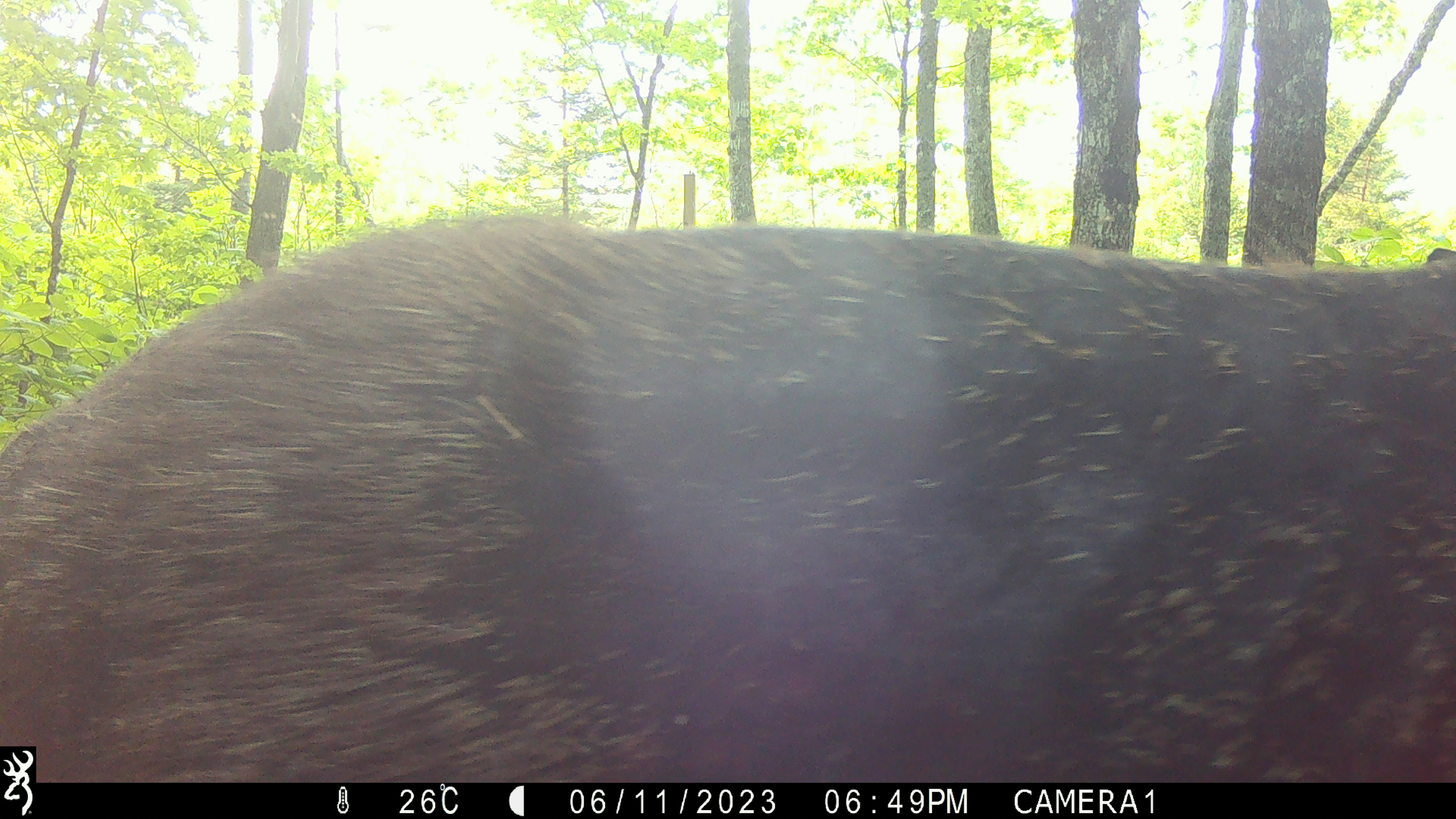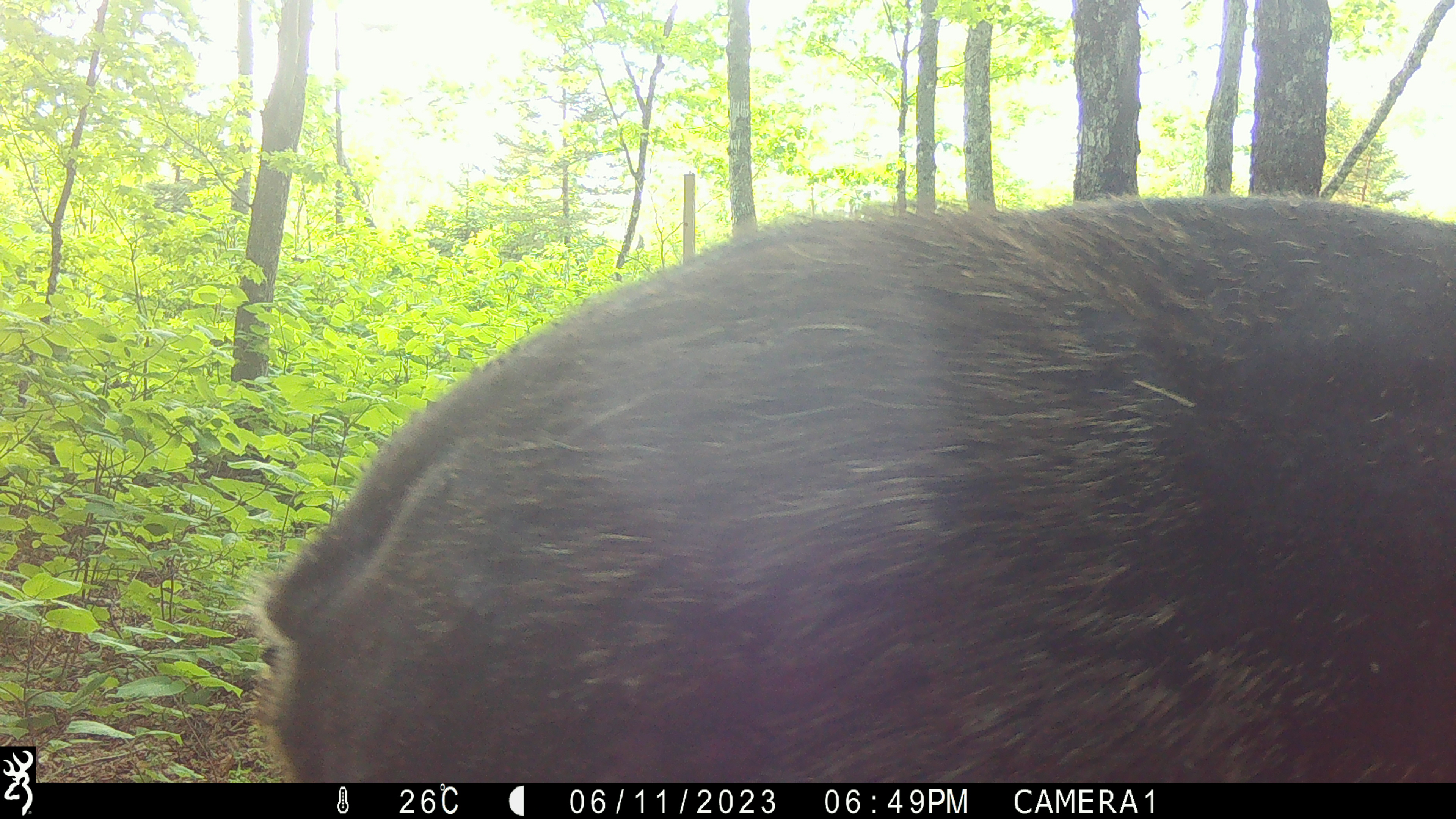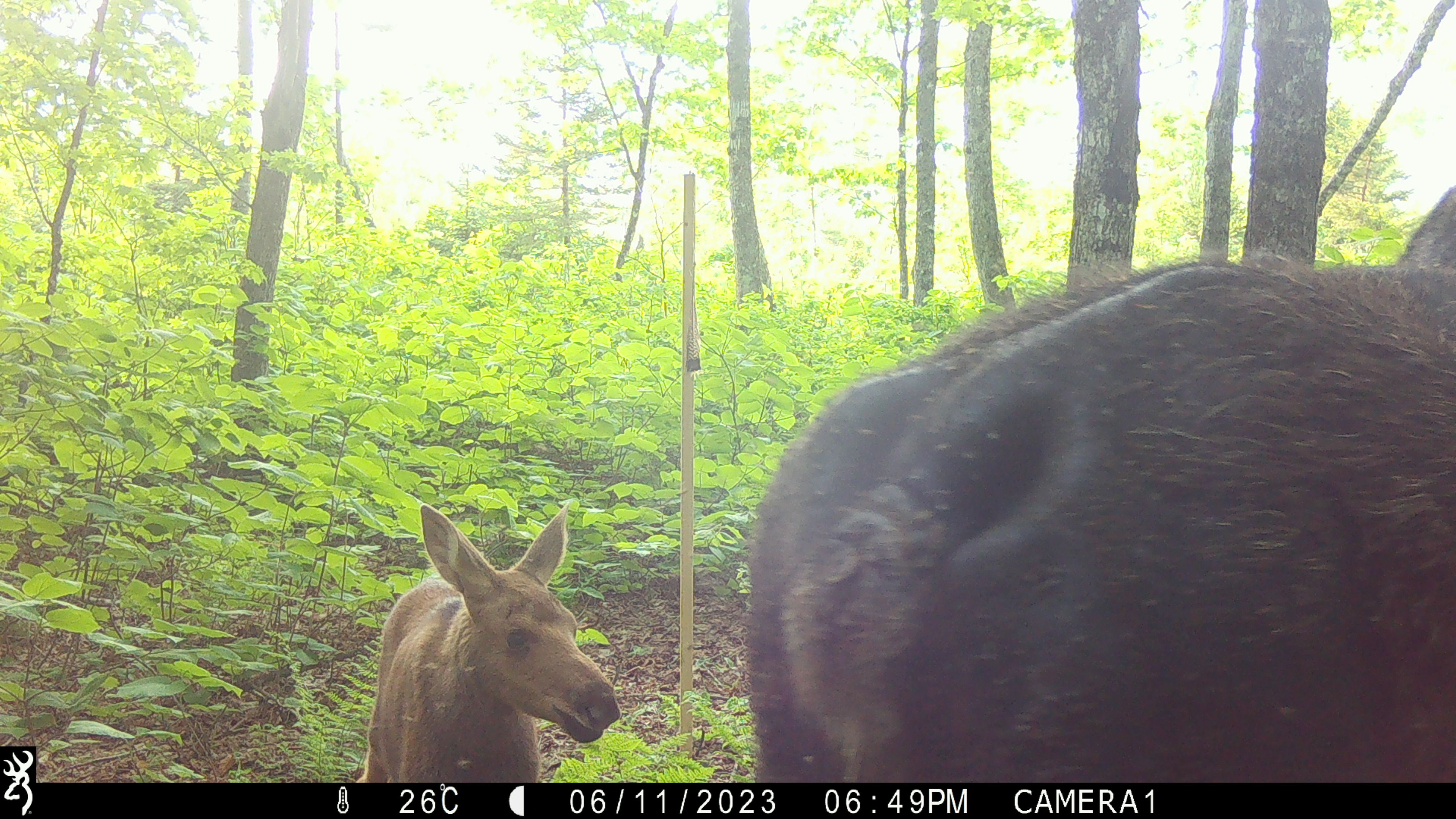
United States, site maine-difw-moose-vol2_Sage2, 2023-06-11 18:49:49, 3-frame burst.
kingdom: Animalia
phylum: Chordata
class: Mammalia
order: Artiodactyla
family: Cervidae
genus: Alces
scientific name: Alces alces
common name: moose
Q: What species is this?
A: Moose (Alces alces).